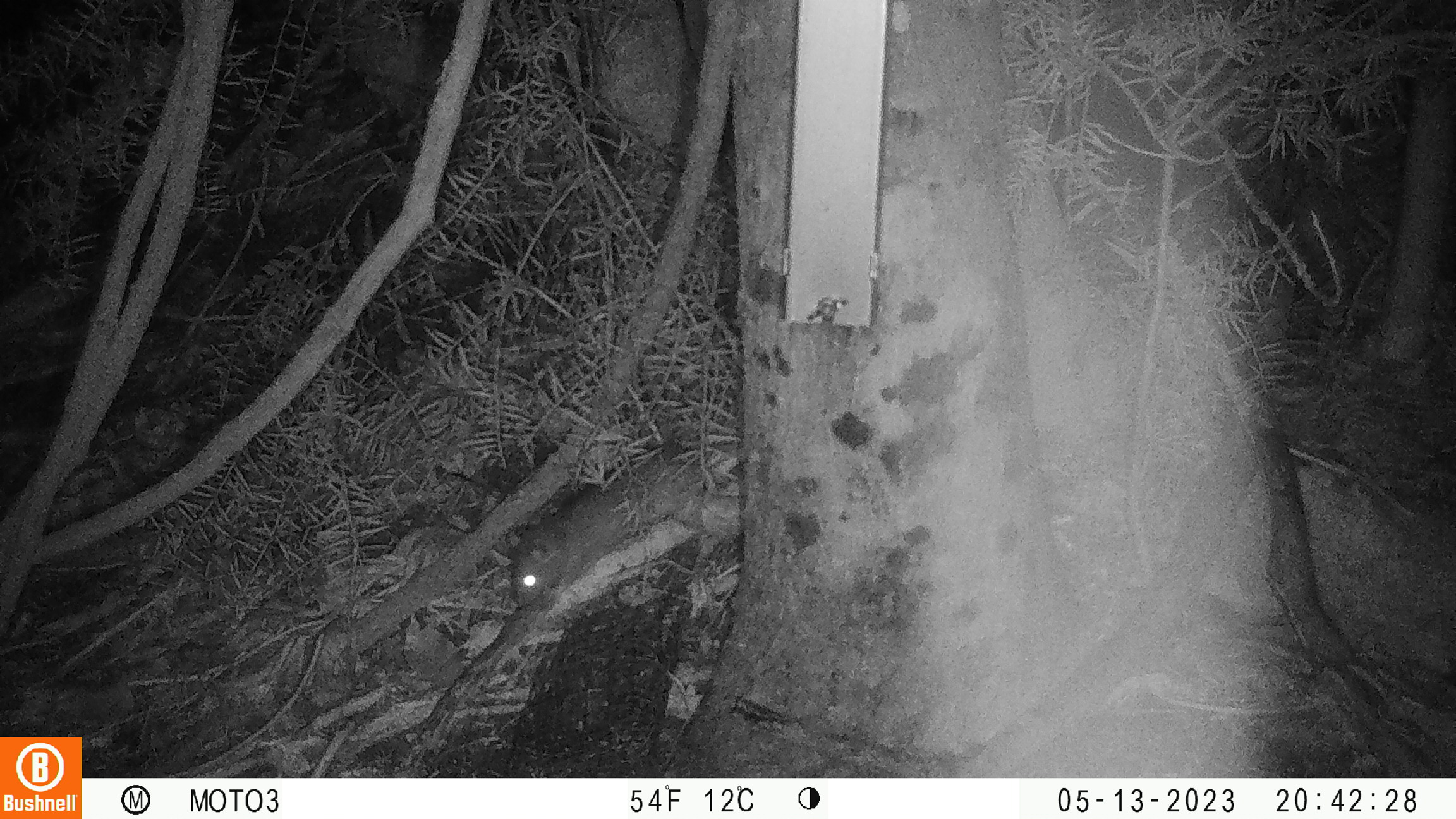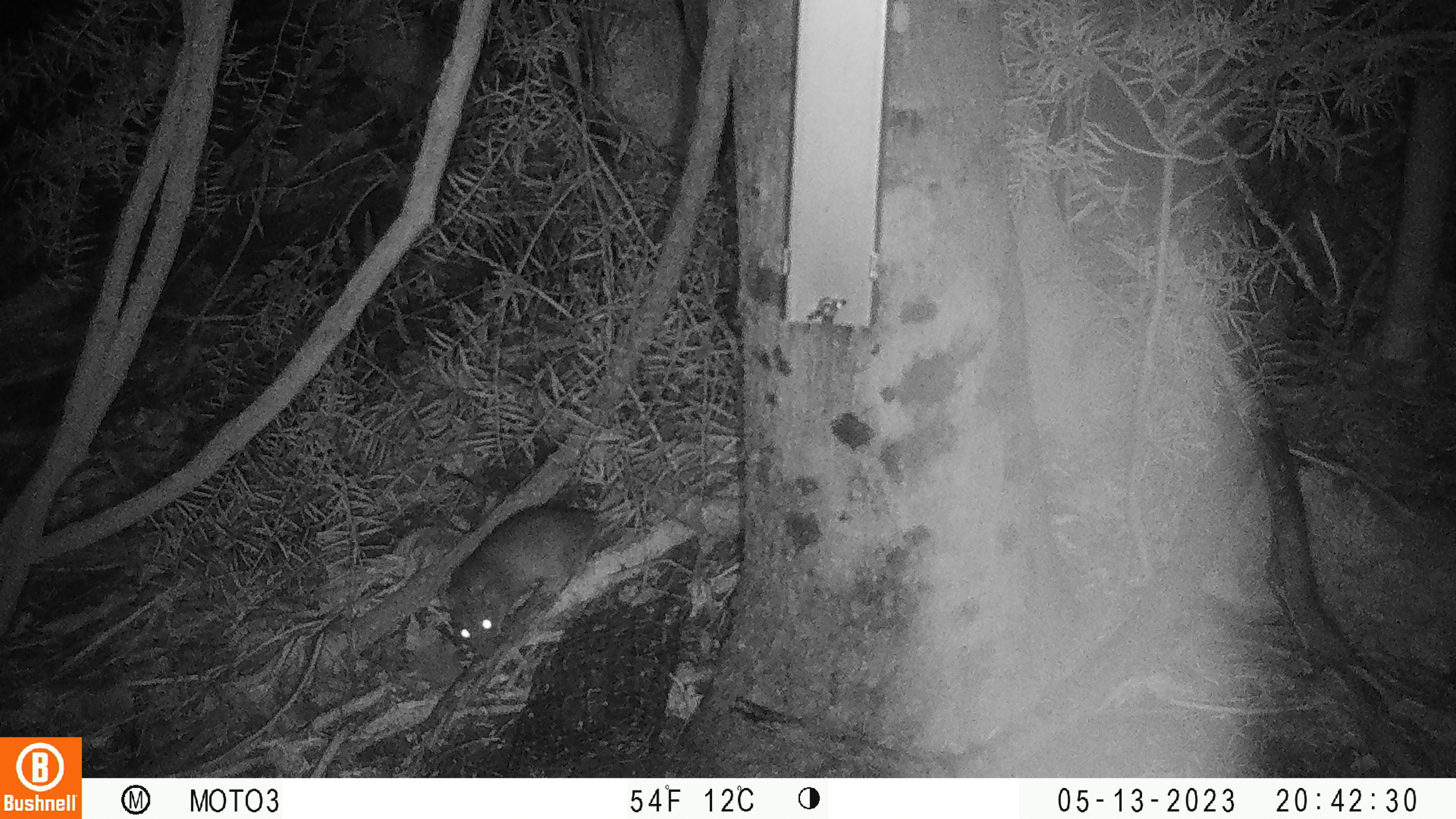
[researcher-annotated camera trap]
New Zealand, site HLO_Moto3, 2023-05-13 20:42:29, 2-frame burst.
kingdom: Animalia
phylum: Chordata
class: Mammalia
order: Rodentia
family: Muridae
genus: Rattus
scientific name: Rattus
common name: rat